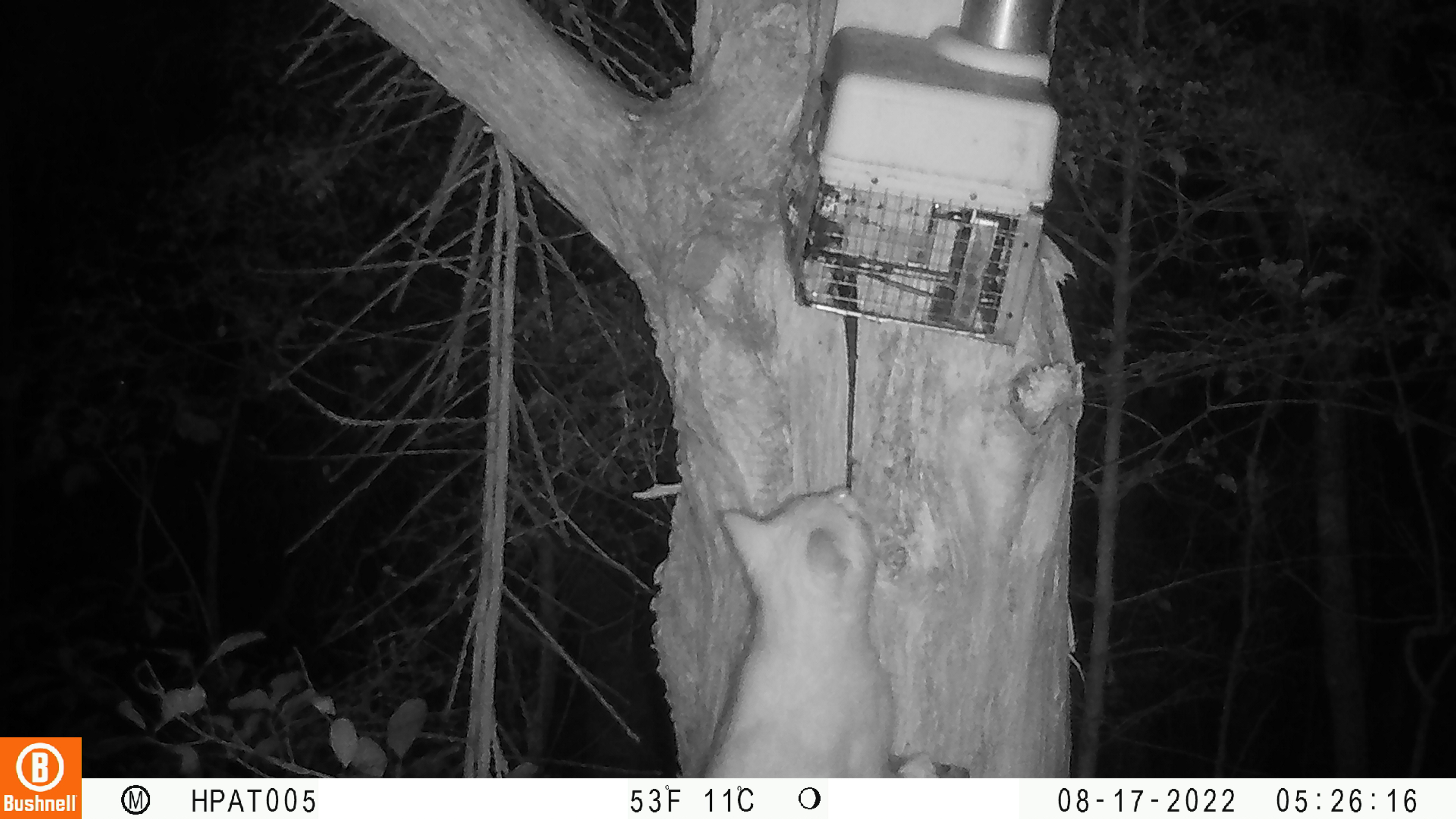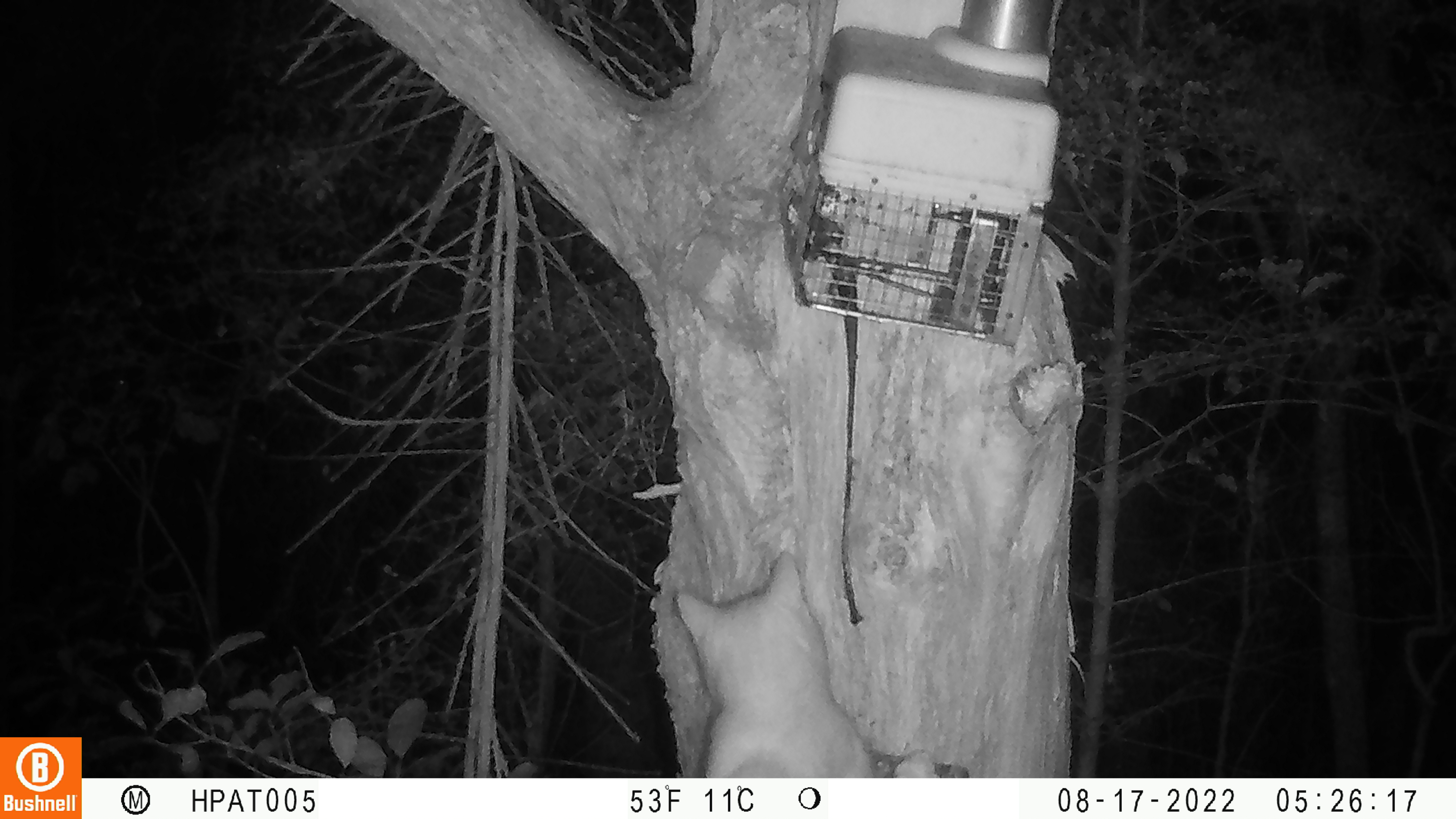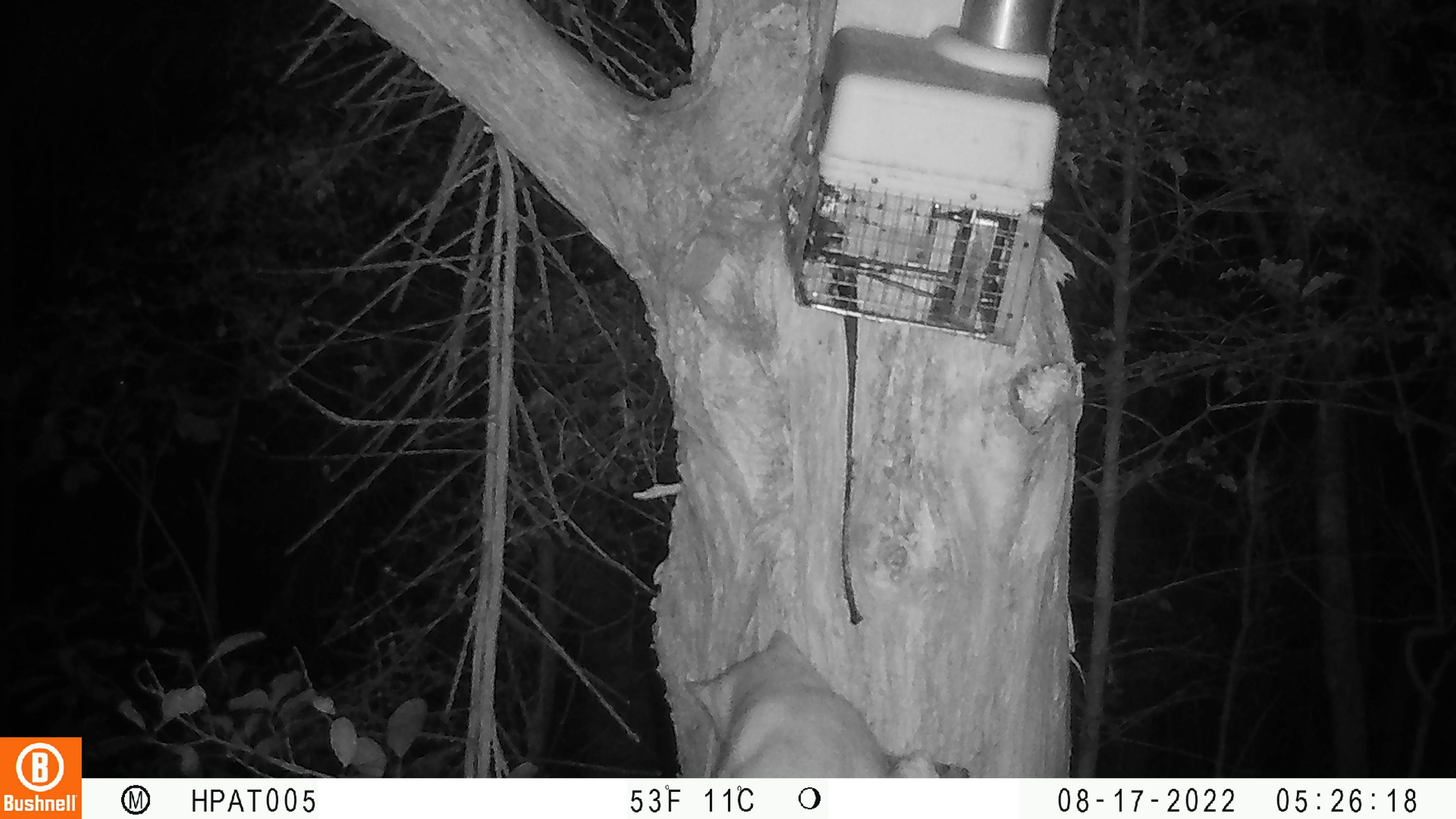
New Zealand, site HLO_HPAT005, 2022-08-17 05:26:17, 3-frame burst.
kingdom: Animalia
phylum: Chordata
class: Mammalia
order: Carnivora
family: Felidae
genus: Felis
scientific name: Felis catus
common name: domestic cat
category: cat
Cat (domestic cat) (Felis catus).